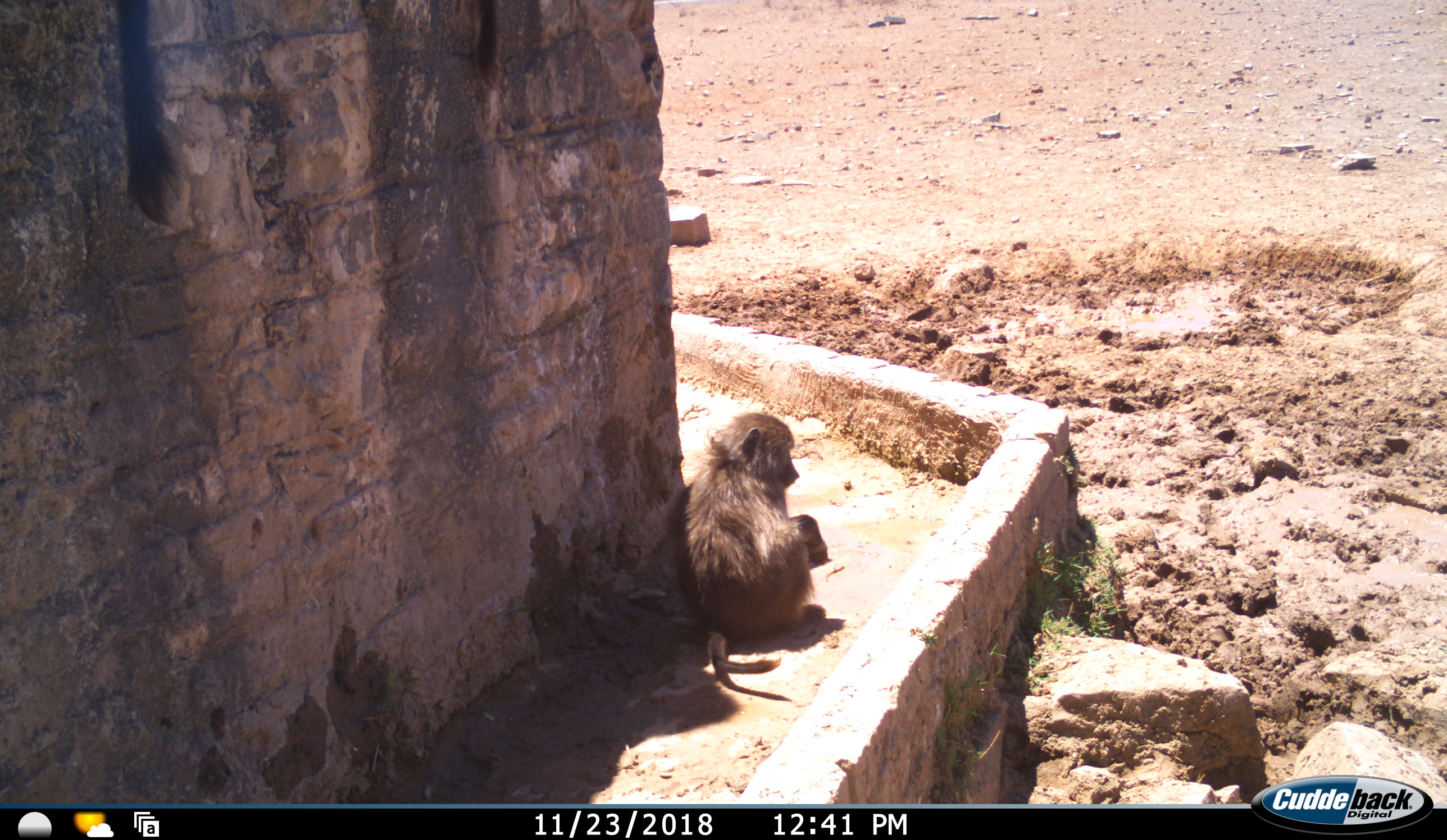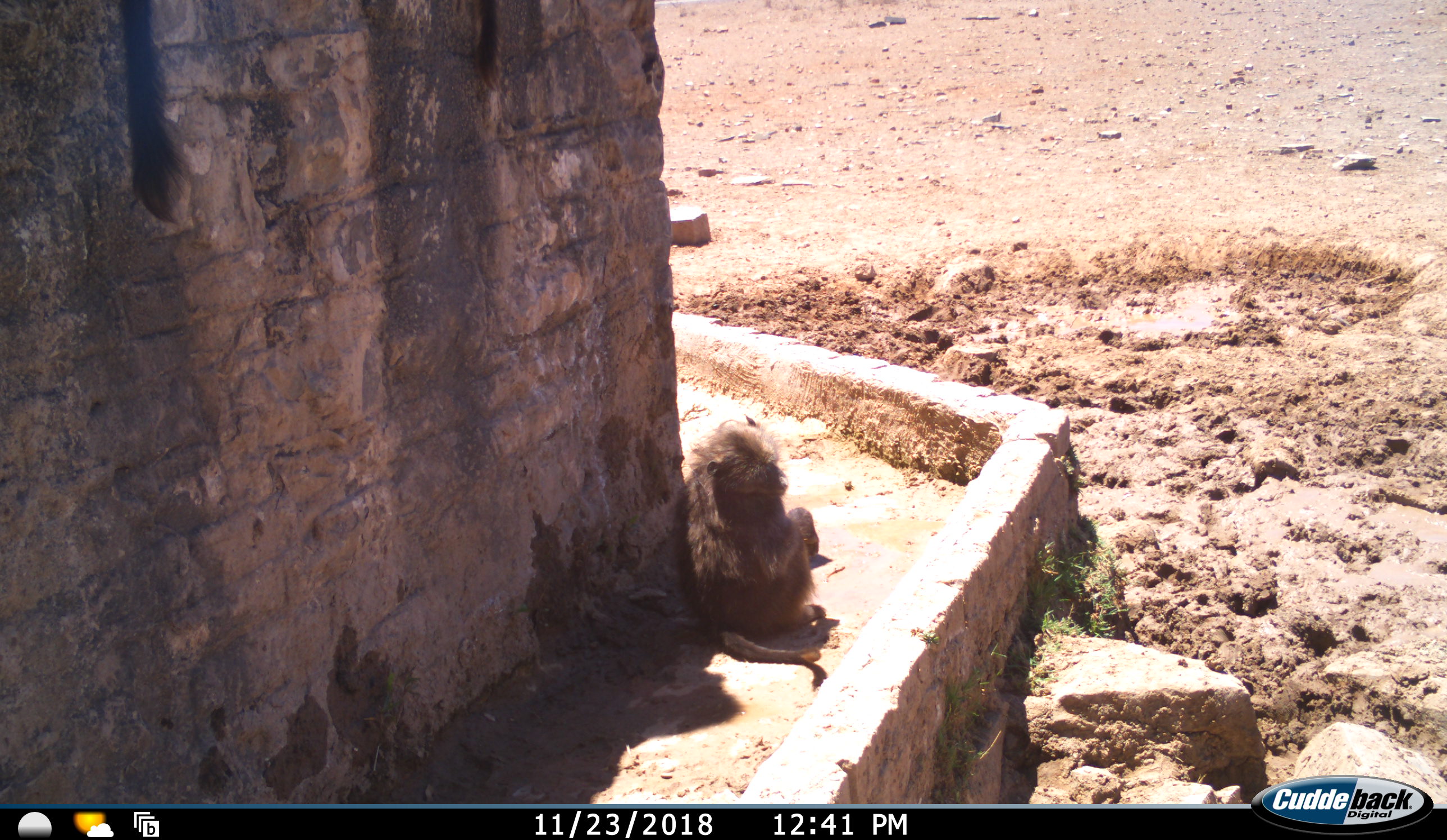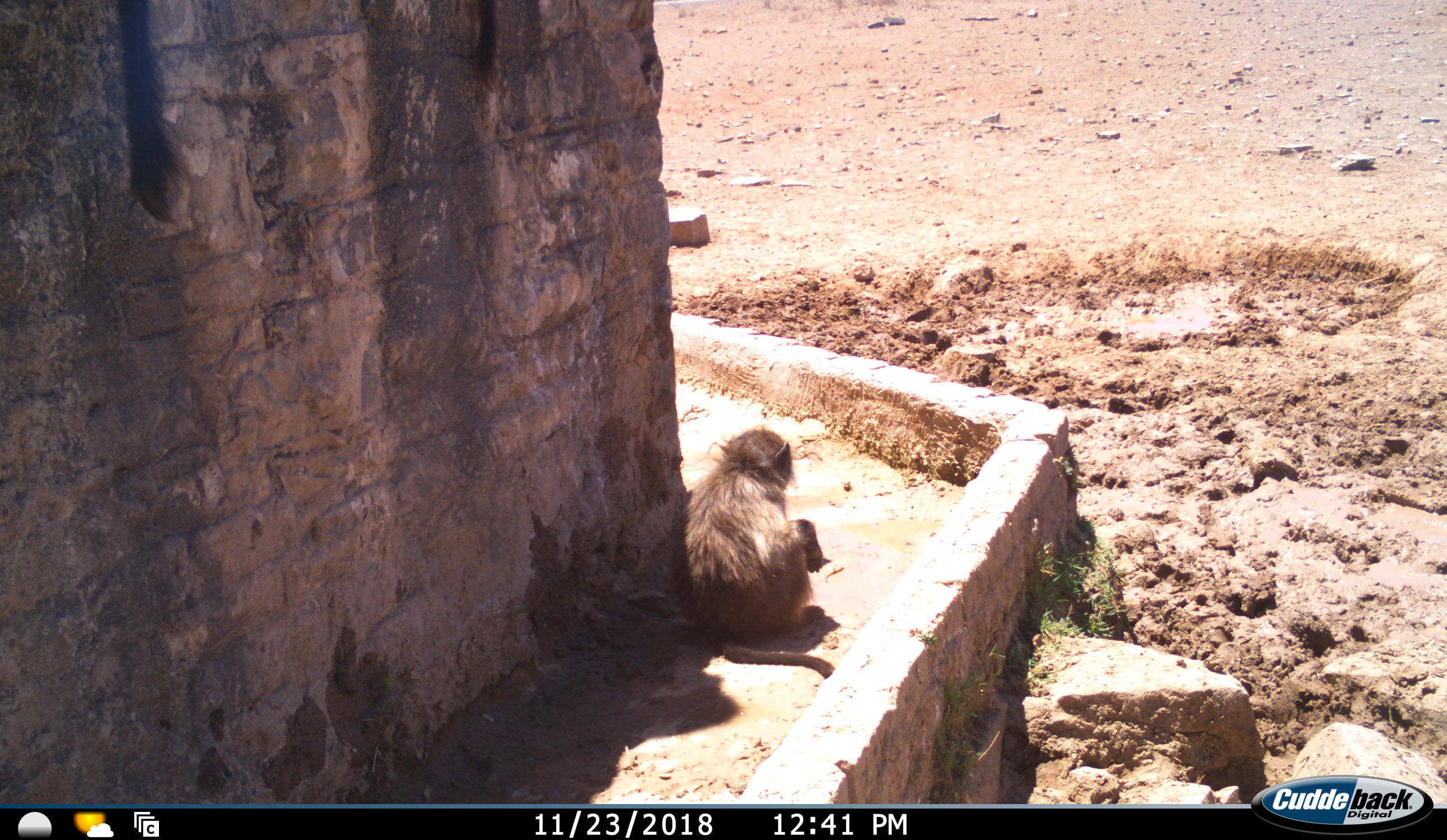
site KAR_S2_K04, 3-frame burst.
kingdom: Animalia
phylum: Chordata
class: Mammalia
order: Primates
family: Cercopithecidae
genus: Papio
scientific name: Papio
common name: baboon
Baboon (Papio), count 2. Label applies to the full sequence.